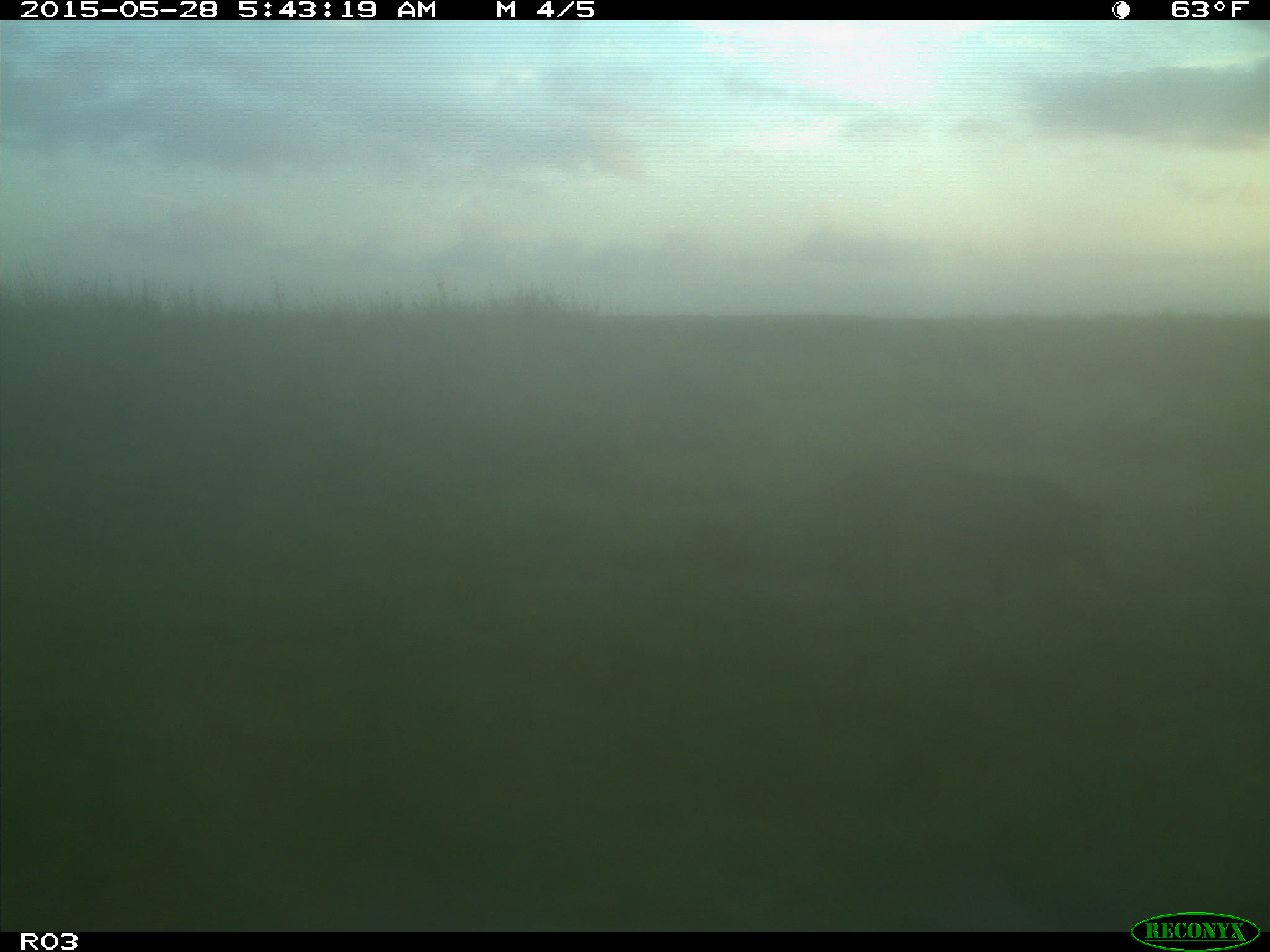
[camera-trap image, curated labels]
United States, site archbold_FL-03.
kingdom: Animalia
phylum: Chordata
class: Mammalia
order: Artiodactyla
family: Suidae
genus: Sus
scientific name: Sus scrofa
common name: wild boar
Sus scrofa (wild boar).